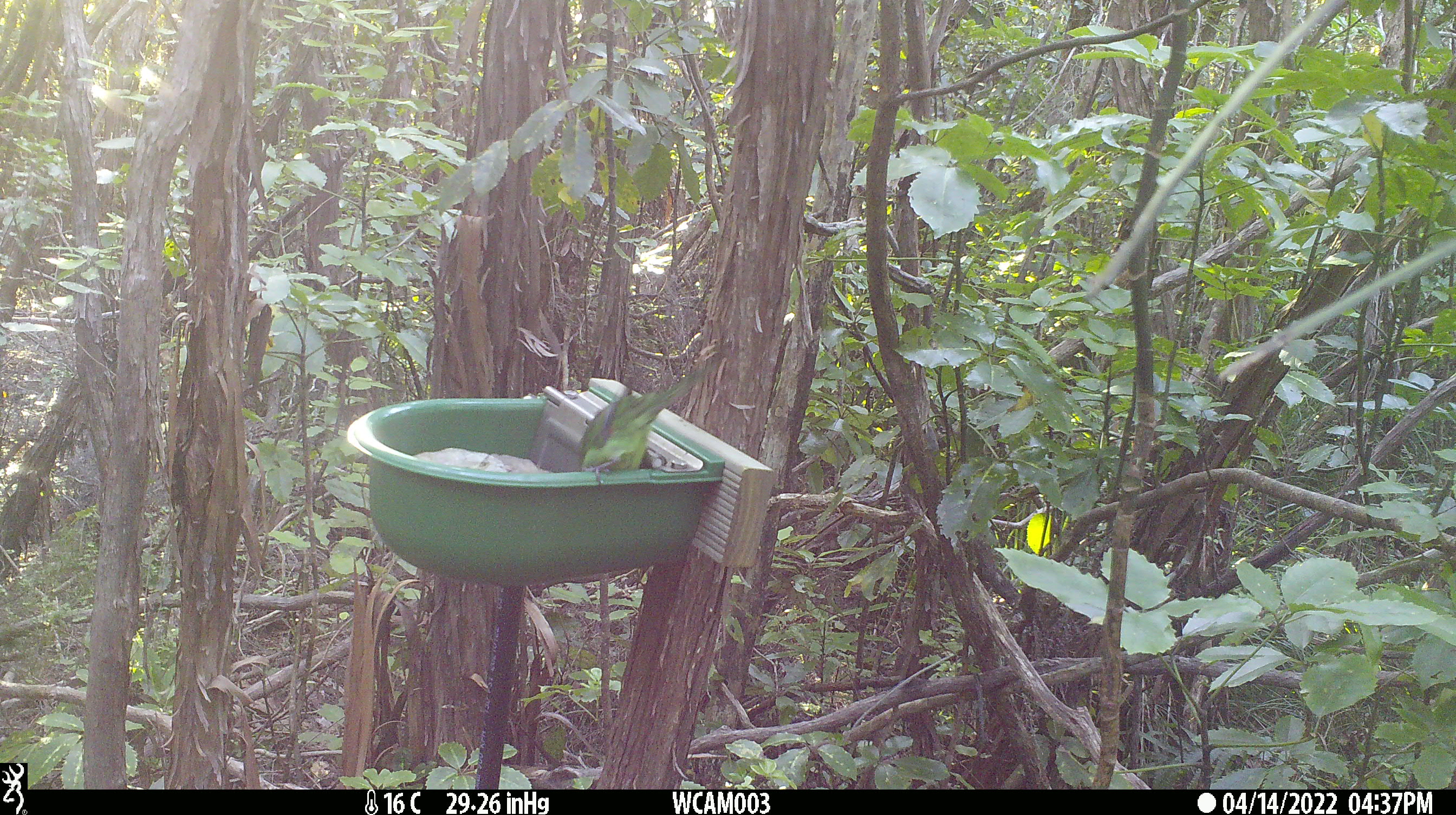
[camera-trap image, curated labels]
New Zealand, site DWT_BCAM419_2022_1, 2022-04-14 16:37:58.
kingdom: Animalia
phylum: Chordata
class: Aves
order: Psittaciformes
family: Psittaculidae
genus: Cyanoramphus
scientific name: Cyanoramphus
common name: parakeet